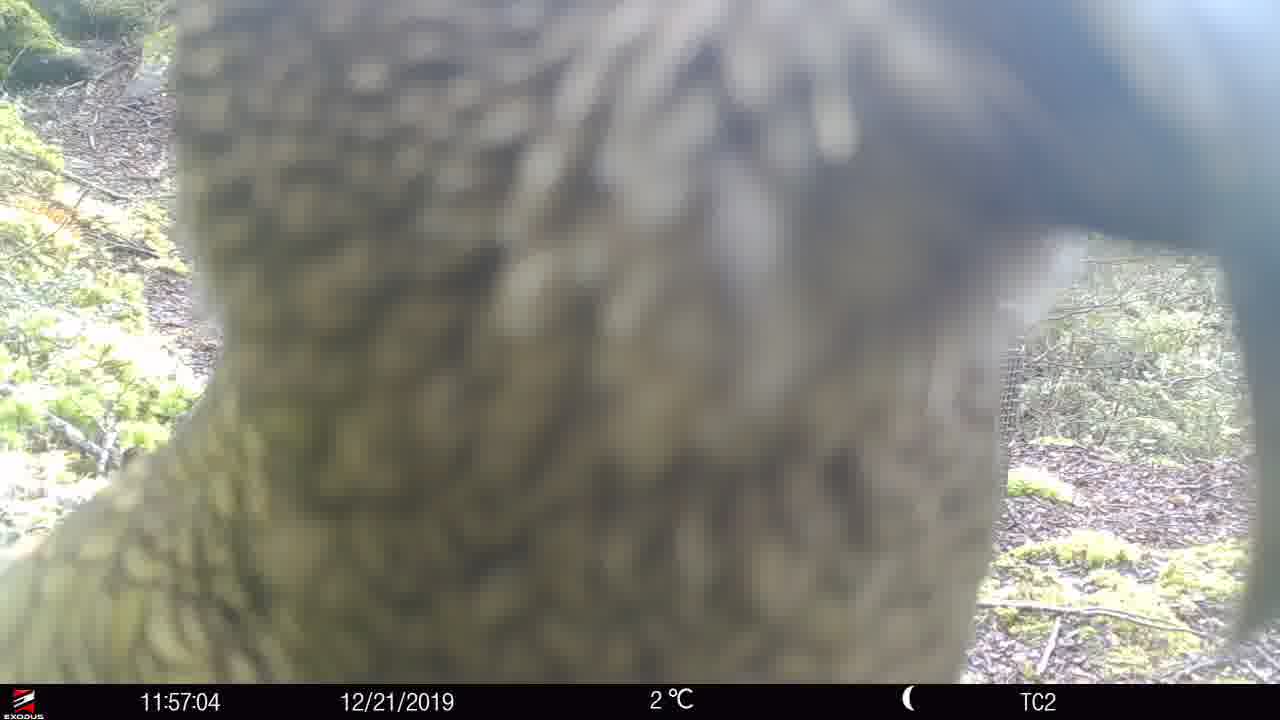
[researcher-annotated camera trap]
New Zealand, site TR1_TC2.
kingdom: Animalia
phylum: Chordata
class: Aves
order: Psittaciformes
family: Strigopidae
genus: Nestor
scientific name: Nestor notabilis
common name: kea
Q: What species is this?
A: Kea (Nestor notabilis).